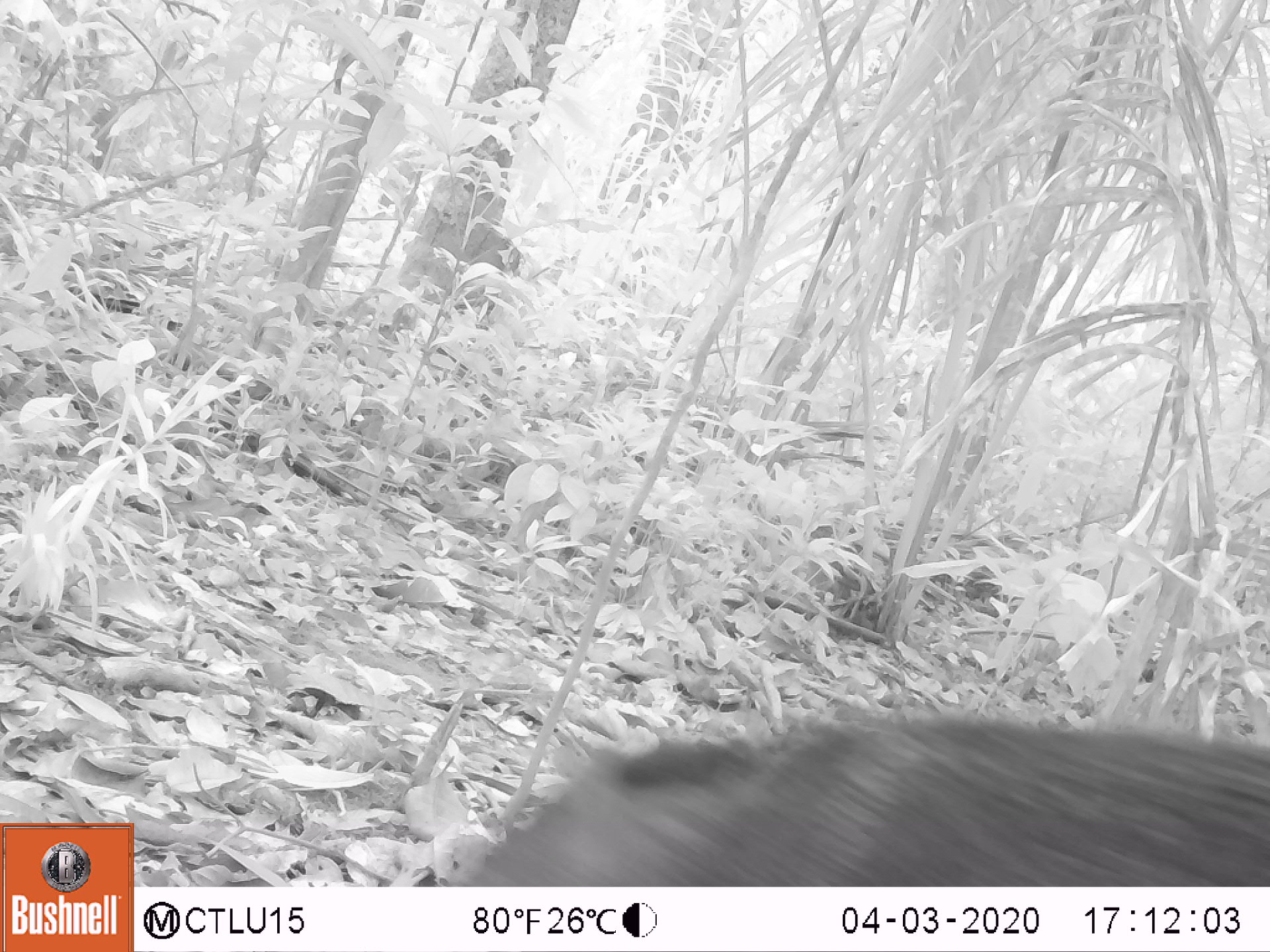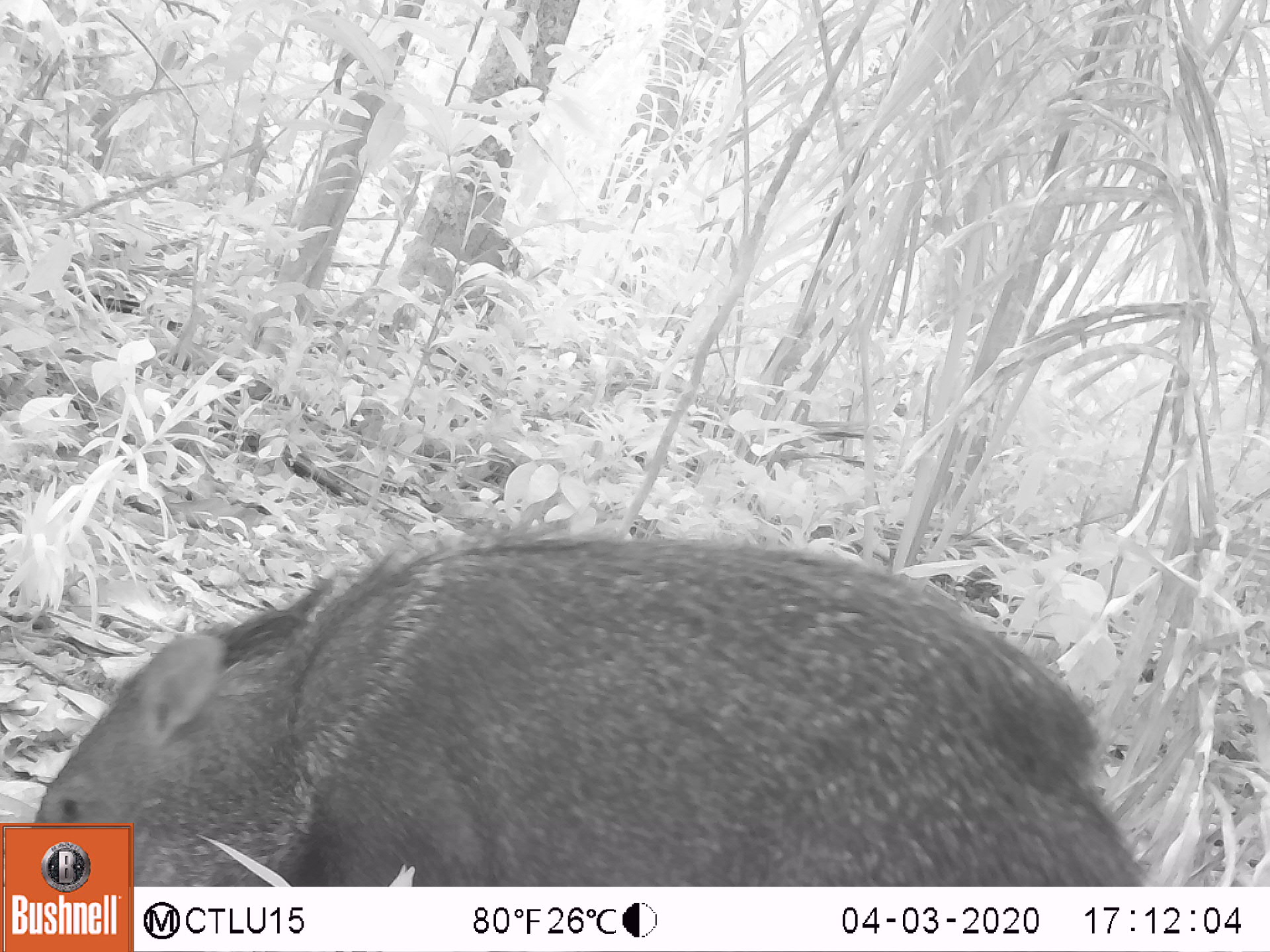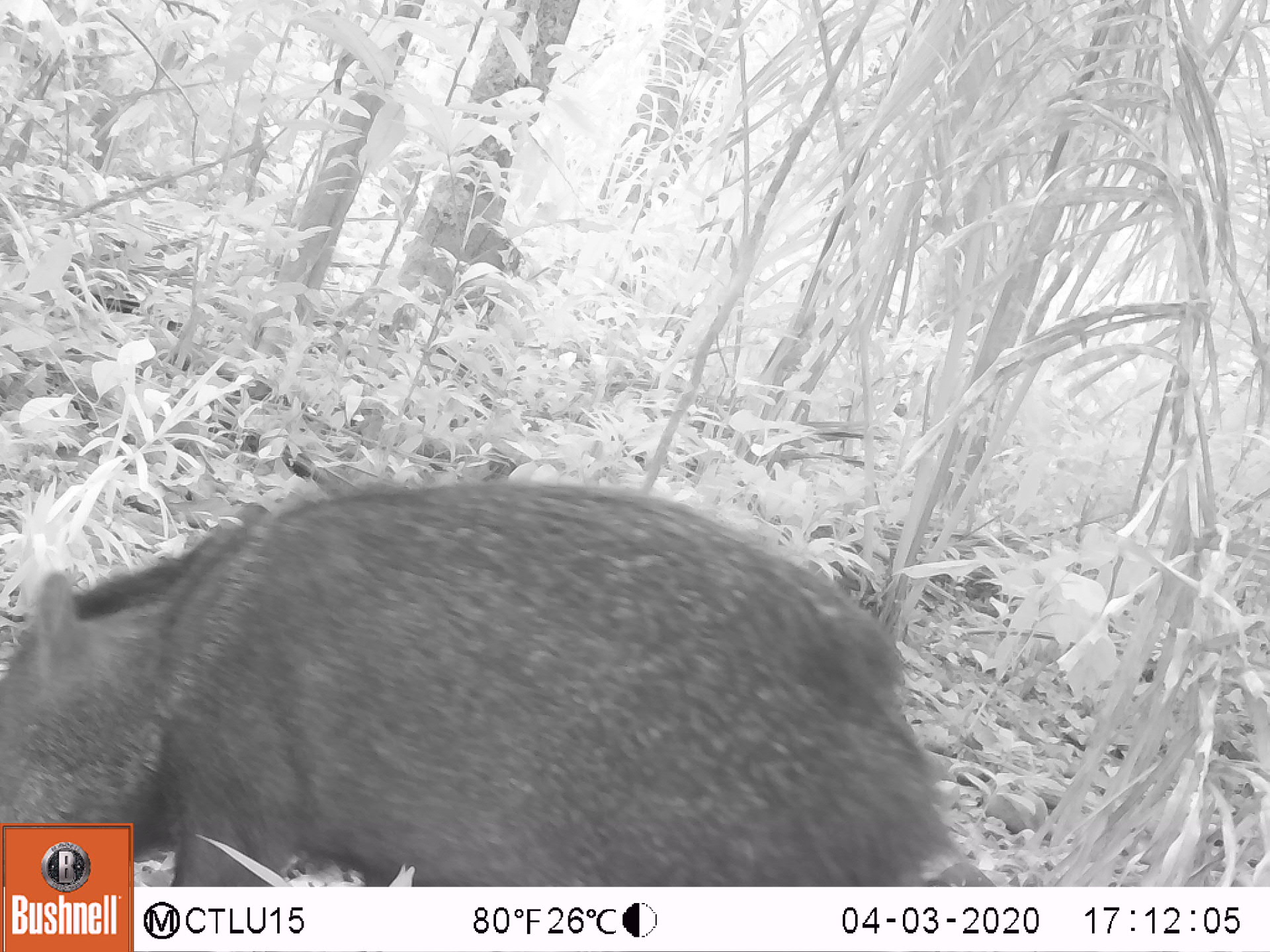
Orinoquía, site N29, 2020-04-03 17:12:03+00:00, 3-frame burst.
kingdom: Animalia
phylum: Chordata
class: Mammalia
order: Artiodactyla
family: Tayassuidae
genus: Pecari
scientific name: Pecari tajacu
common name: collared peccary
Collared peccary (Pecari tajacu).